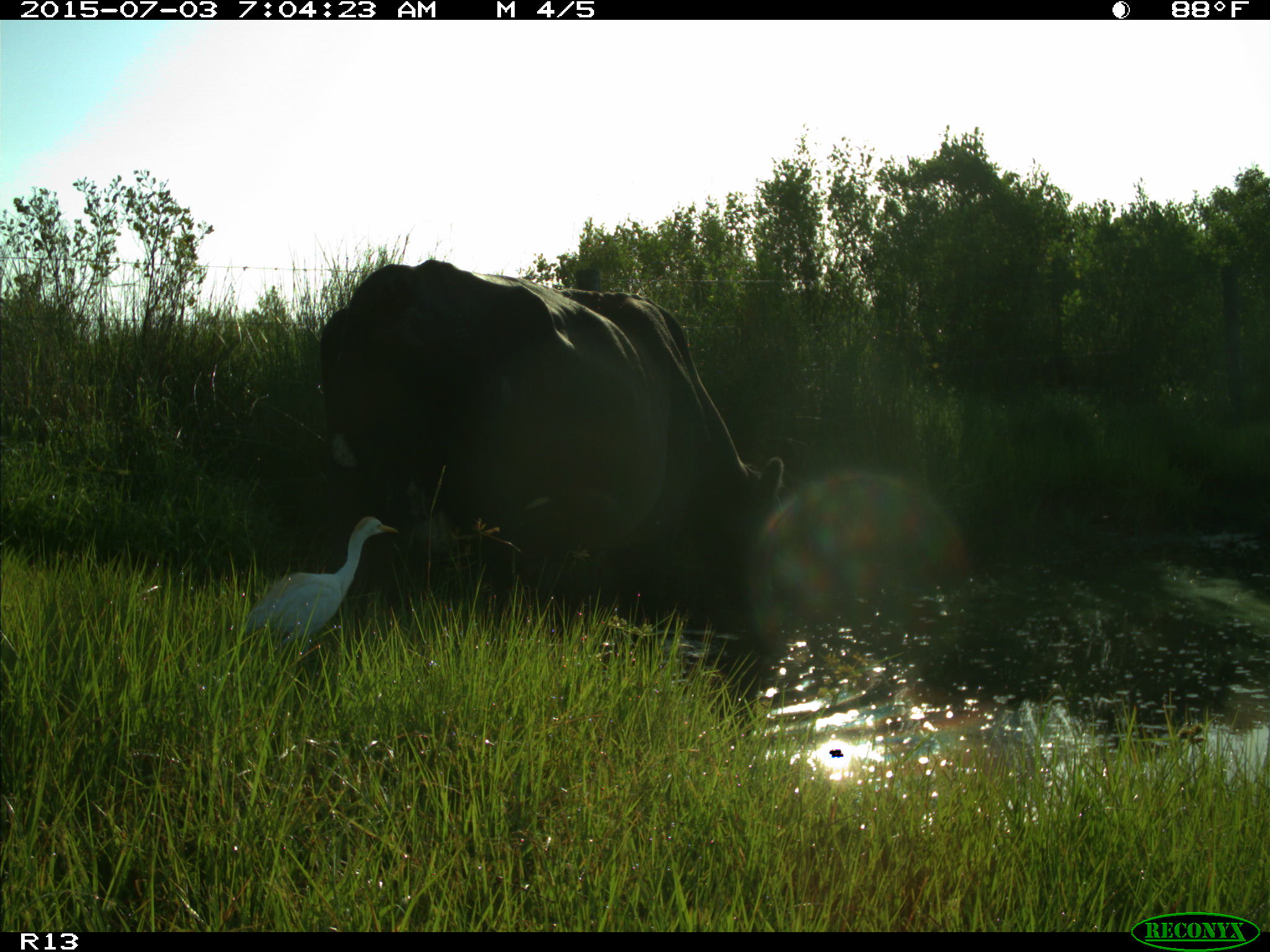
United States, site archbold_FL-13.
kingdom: Animalia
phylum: Chordata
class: Mammalia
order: Artiodactyla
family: Bovidae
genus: Bos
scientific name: Bos taurus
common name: domestic cow